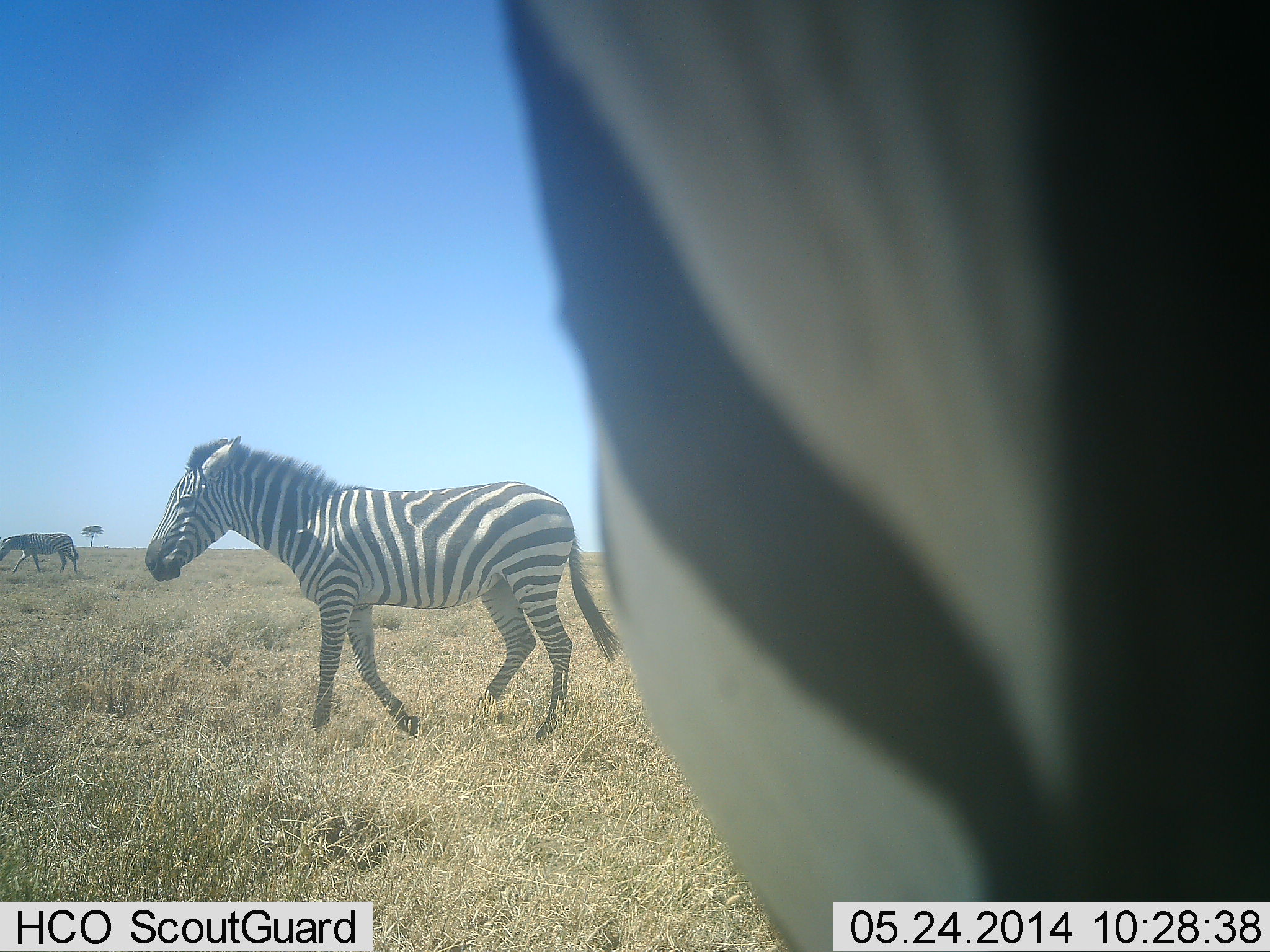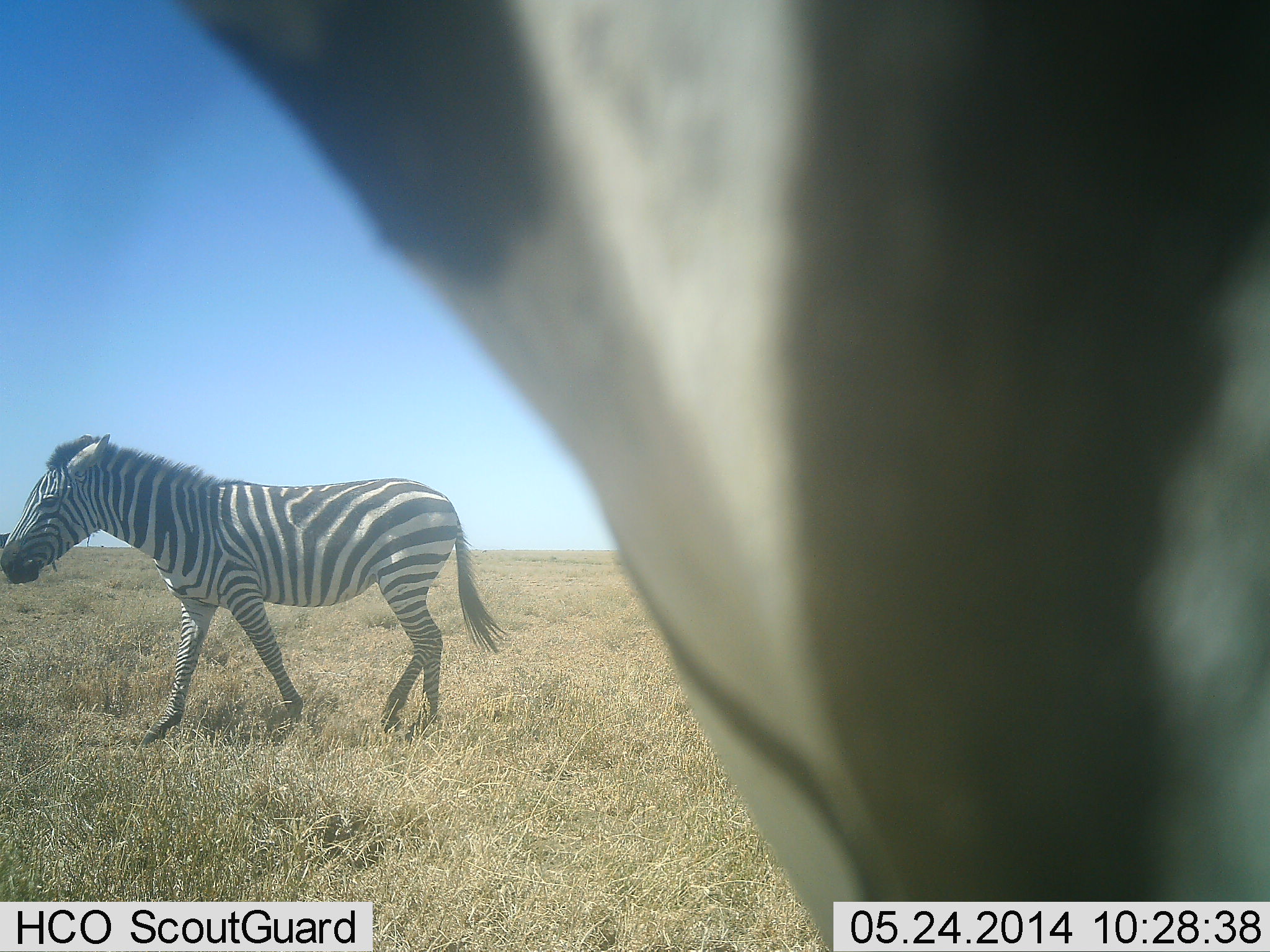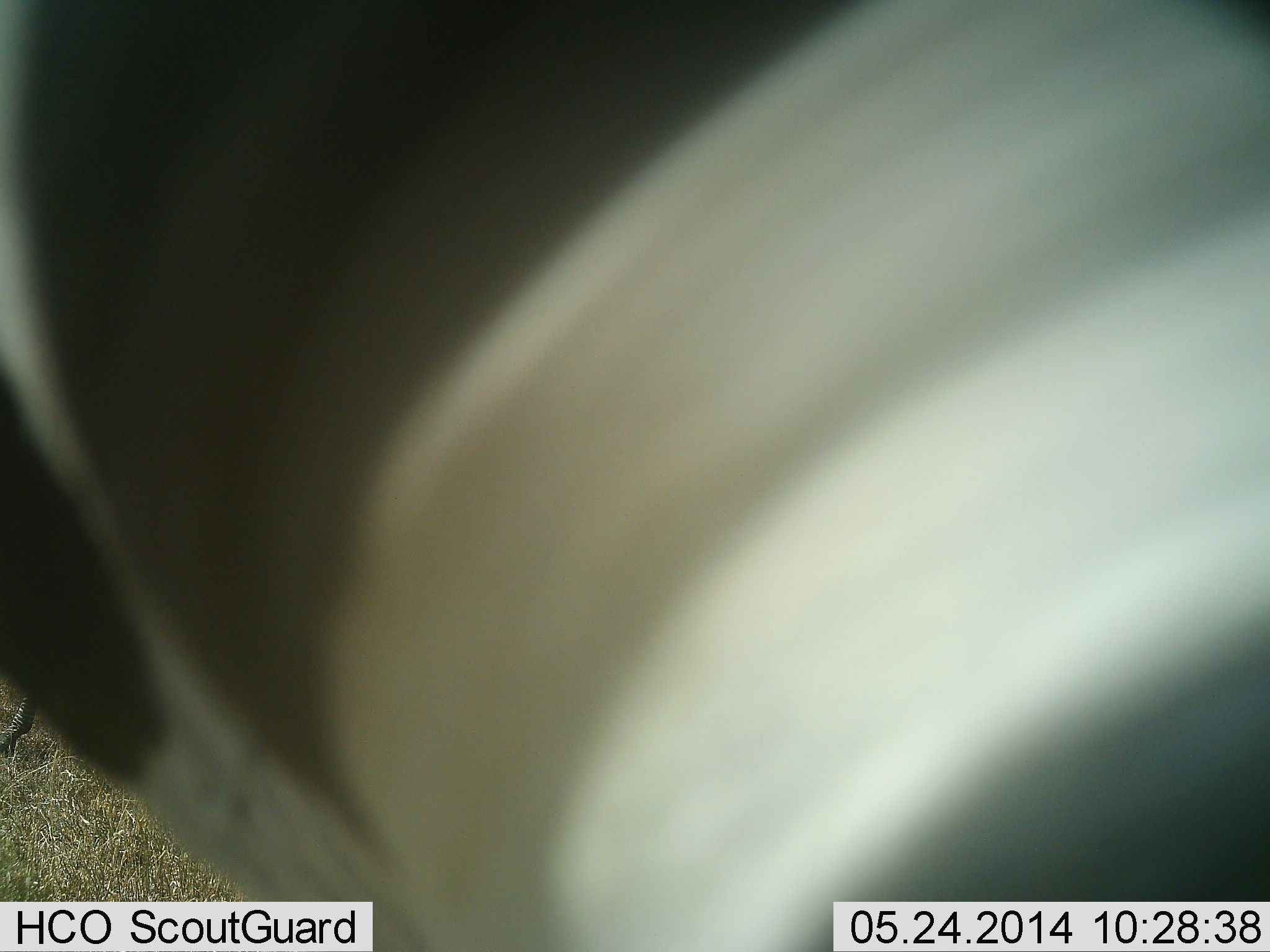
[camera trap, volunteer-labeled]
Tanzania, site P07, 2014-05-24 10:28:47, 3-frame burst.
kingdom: Animalia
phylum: Chordata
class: Mammalia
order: Perissodactyla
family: Equidae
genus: Equus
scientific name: Equus quagga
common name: plains zebra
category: zebra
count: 3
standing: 20%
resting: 0%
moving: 80%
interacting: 0%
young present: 0%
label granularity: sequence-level